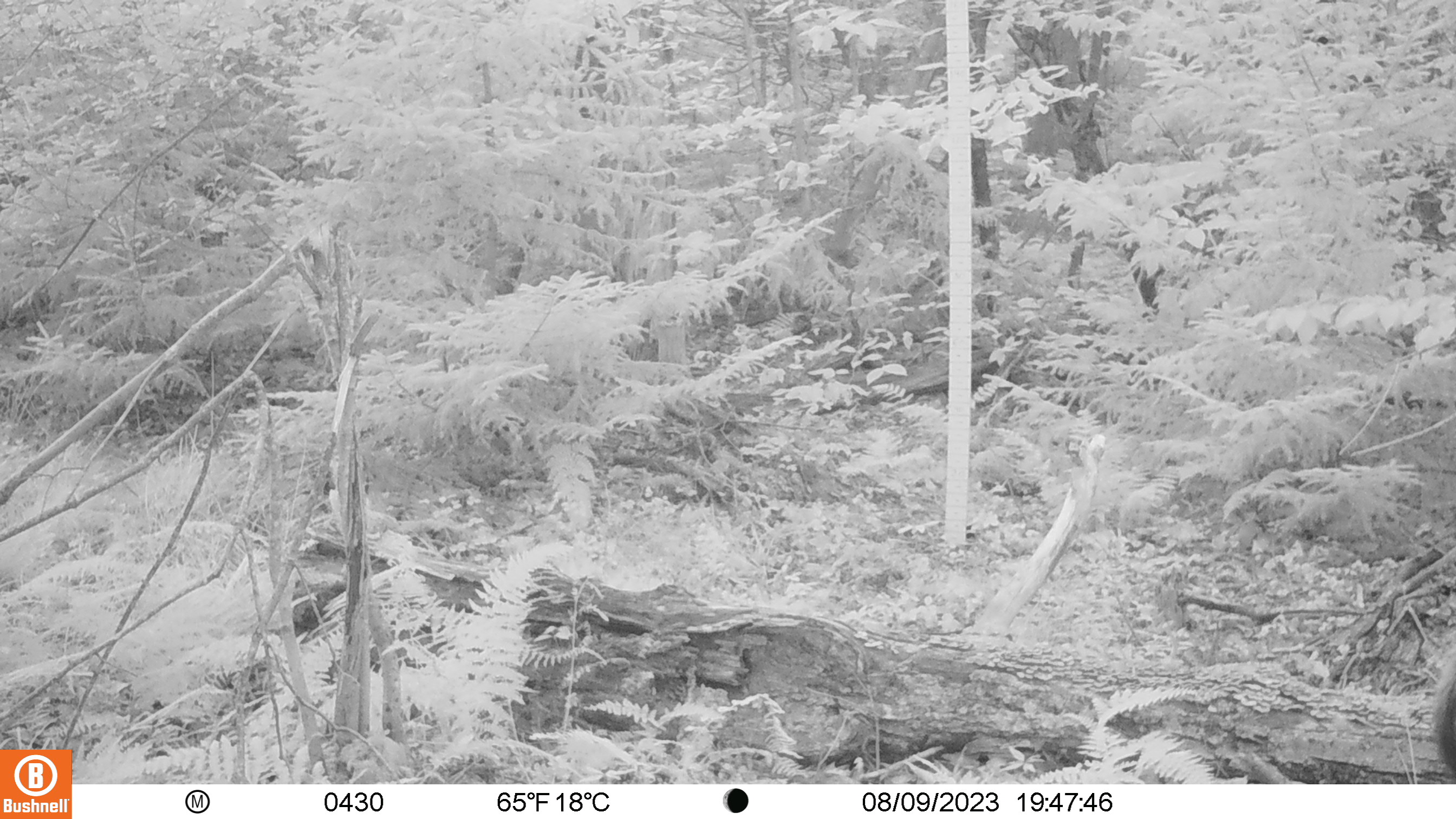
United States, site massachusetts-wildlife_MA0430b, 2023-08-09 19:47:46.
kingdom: Animalia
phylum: Chordata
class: Mammalia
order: Artiodactyla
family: Cervidae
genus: Odocoileus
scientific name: Odocoileus virginianus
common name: white-tailed deer